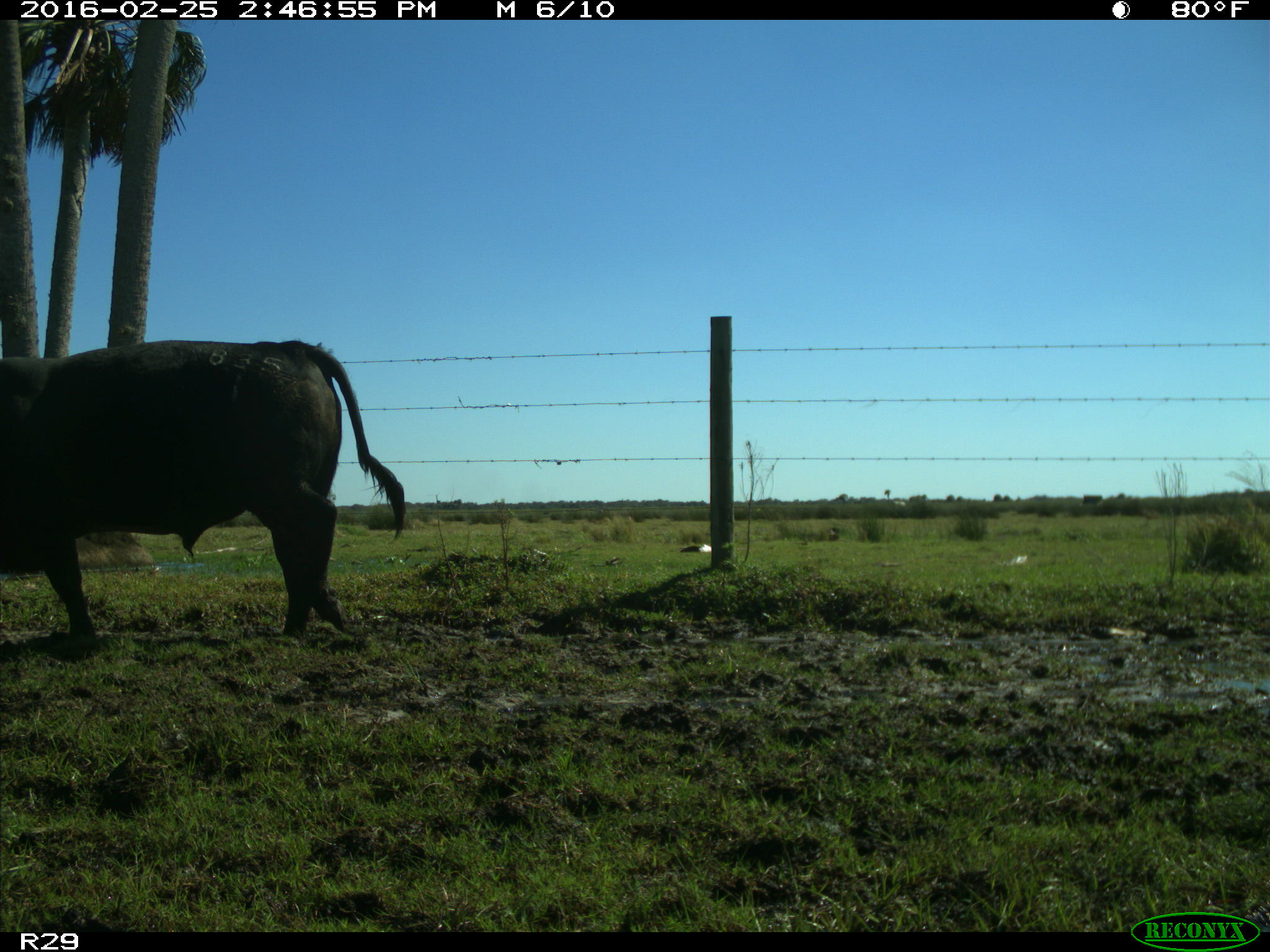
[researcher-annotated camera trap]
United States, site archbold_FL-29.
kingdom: Animalia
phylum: Chordata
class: Mammalia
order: Artiodactyla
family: Bovidae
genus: Bos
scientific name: Bos taurus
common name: domestic cow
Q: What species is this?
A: Bos taurus (domestic cow).